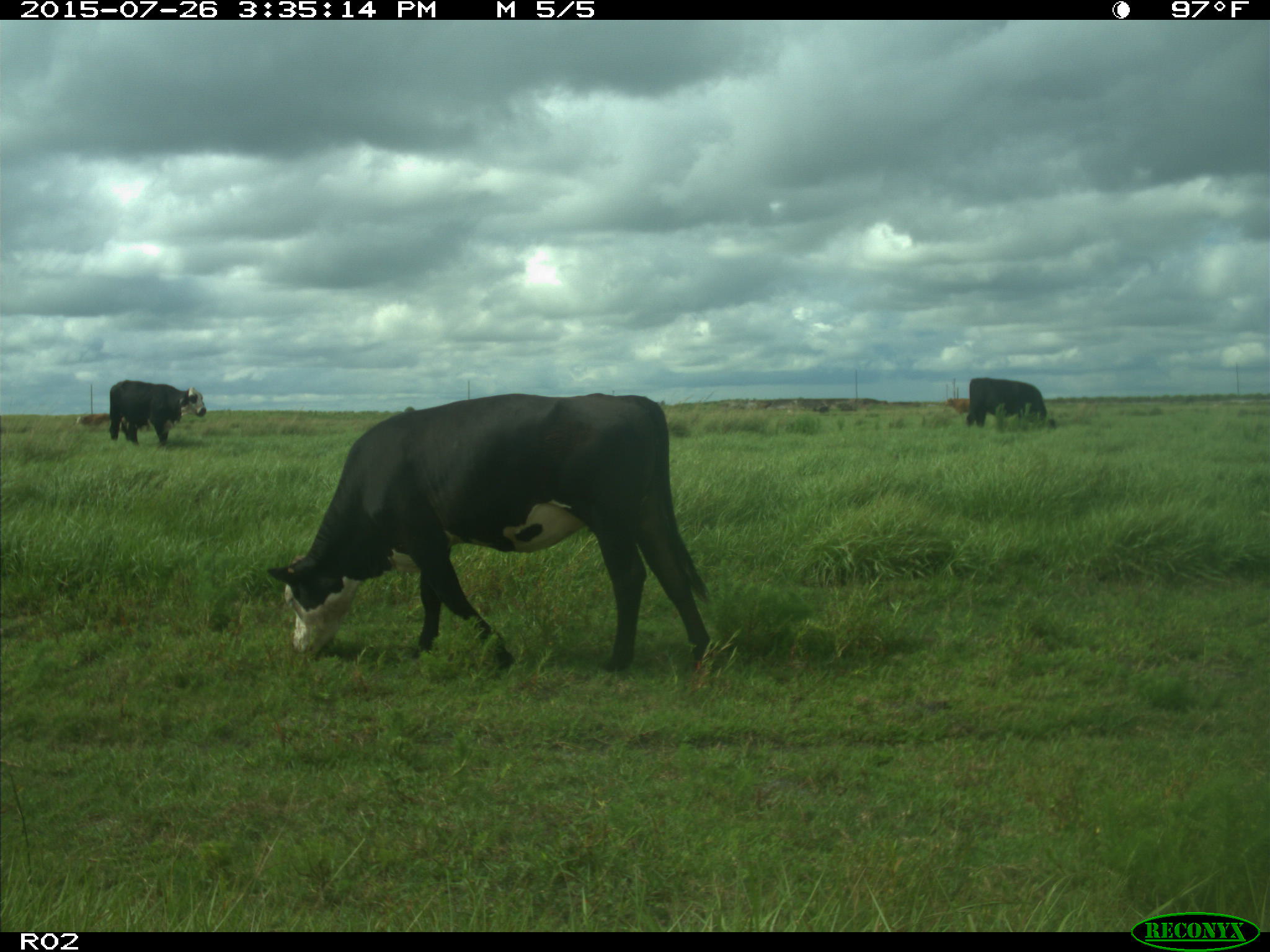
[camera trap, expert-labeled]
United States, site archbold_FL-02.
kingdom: Animalia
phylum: Chordata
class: Mammalia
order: Artiodactyla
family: Bovidae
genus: Bos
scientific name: Bos taurus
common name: domestic cow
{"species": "Bos taurus (domestic cow)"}